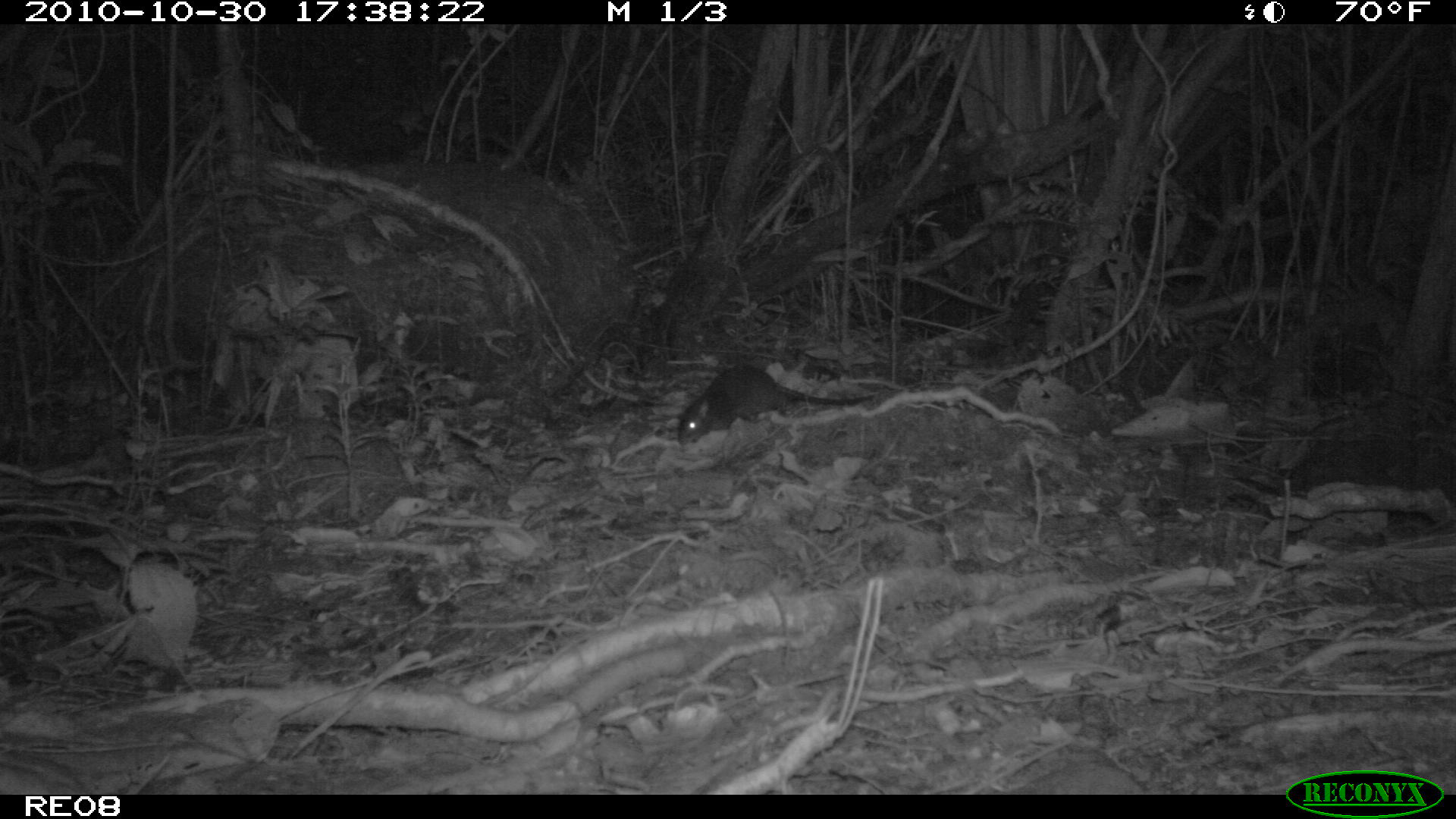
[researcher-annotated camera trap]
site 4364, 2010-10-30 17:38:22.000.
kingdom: Animalia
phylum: Chordata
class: Mammalia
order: Rodentia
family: Muridae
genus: Rattus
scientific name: Rattus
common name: rodent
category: unknown rat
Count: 1.